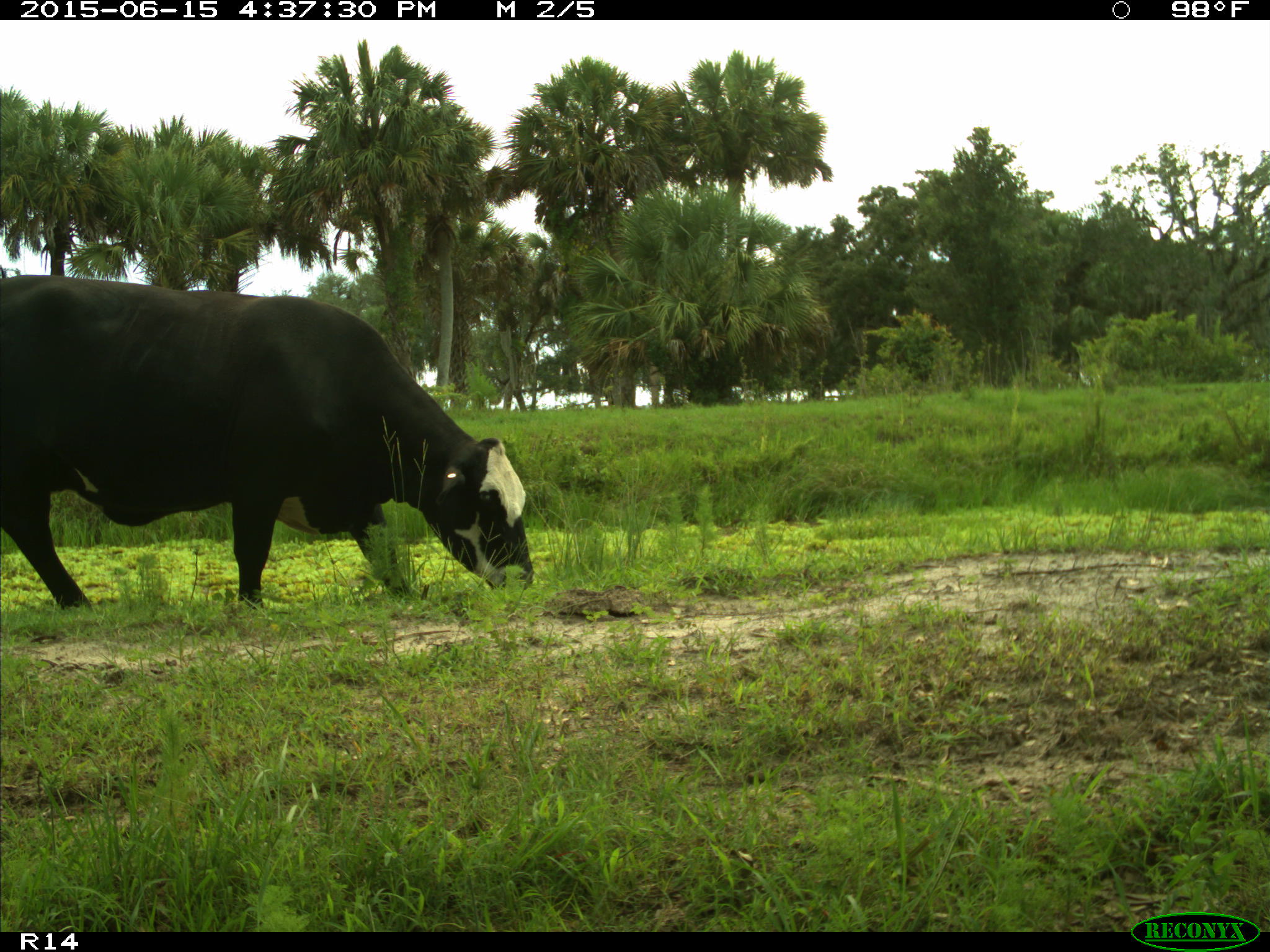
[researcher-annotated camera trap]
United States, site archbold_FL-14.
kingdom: Animalia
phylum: Chordata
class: Mammalia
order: Artiodactyla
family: Bovidae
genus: Bos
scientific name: Bos taurus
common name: domestic cow